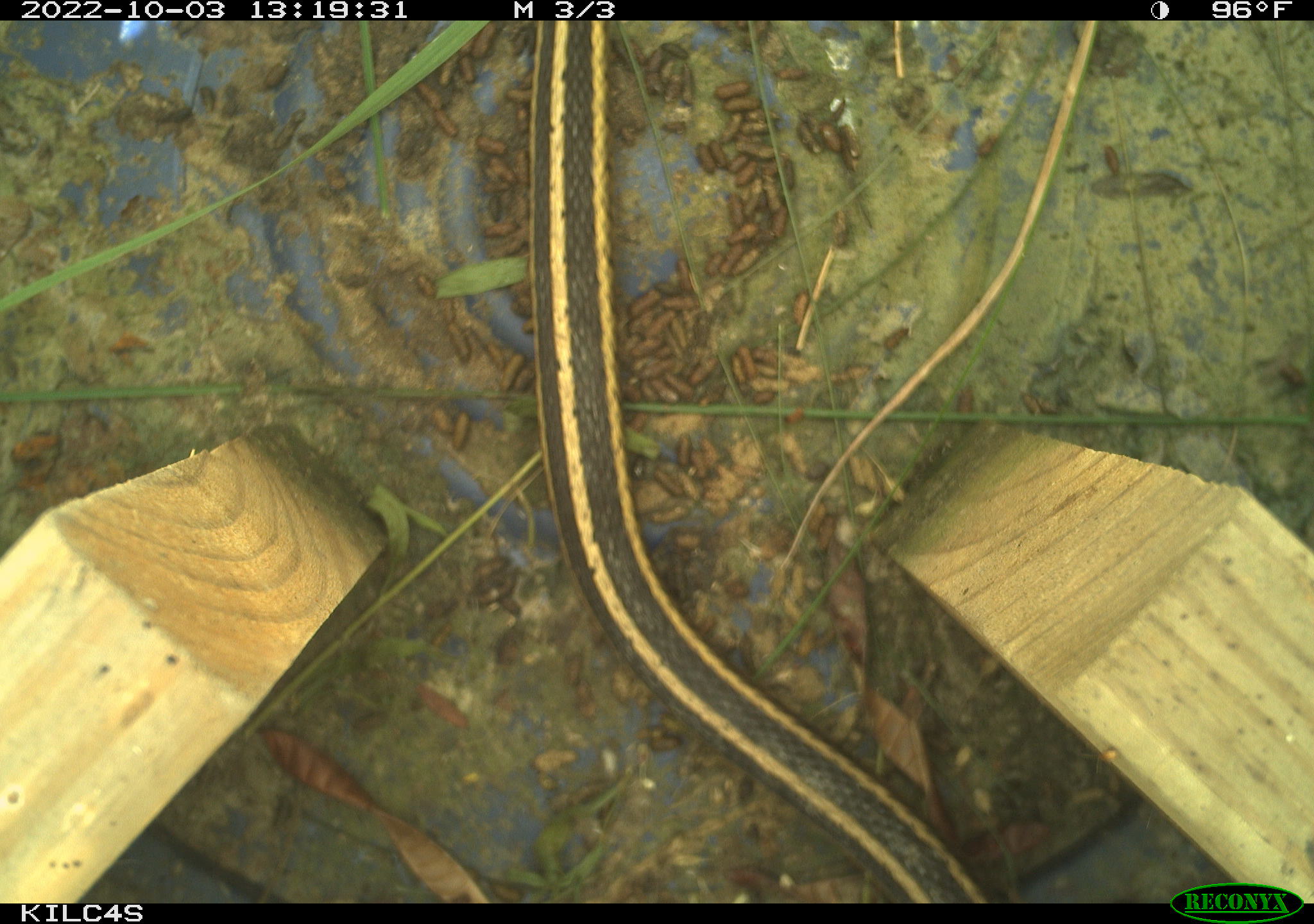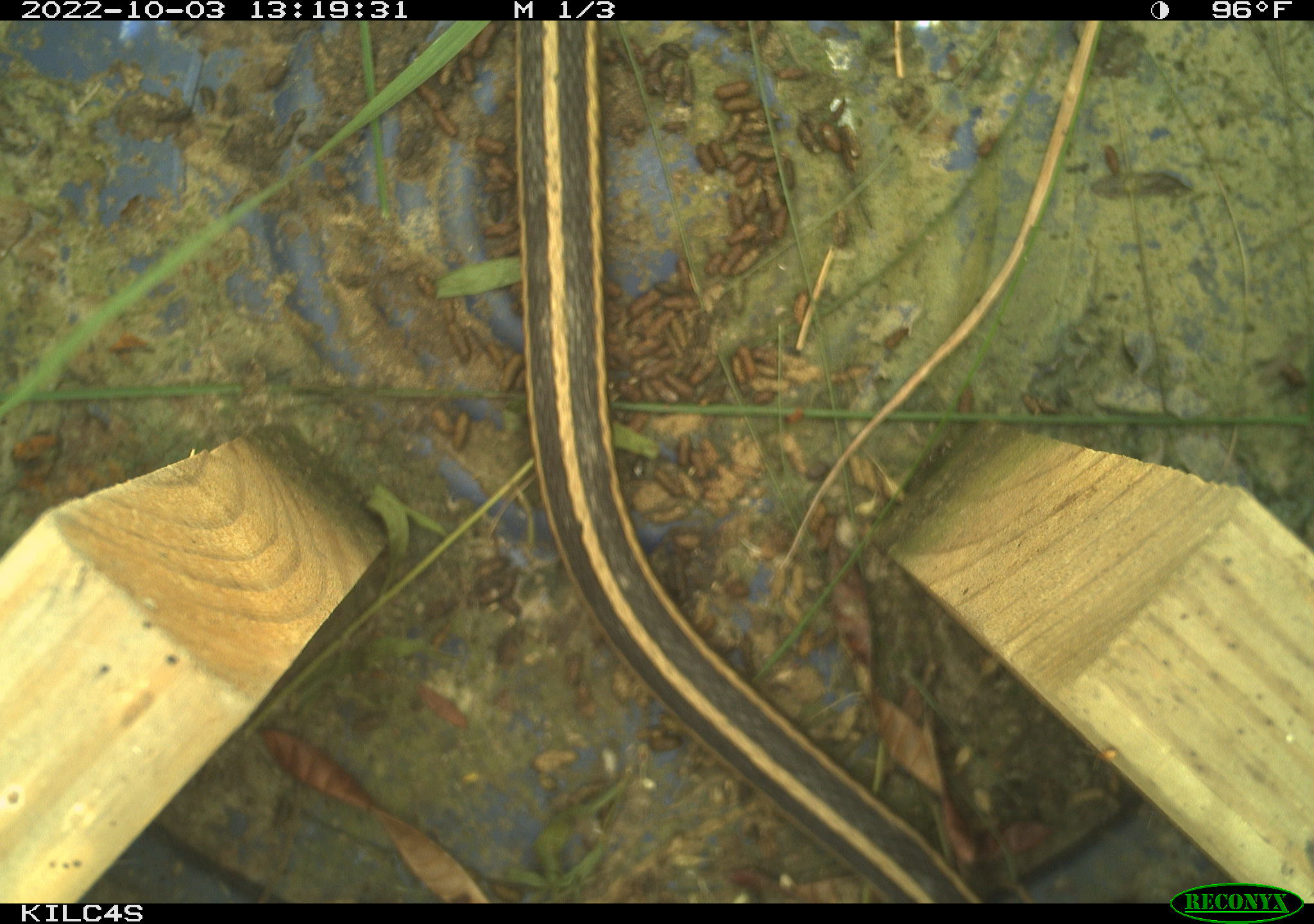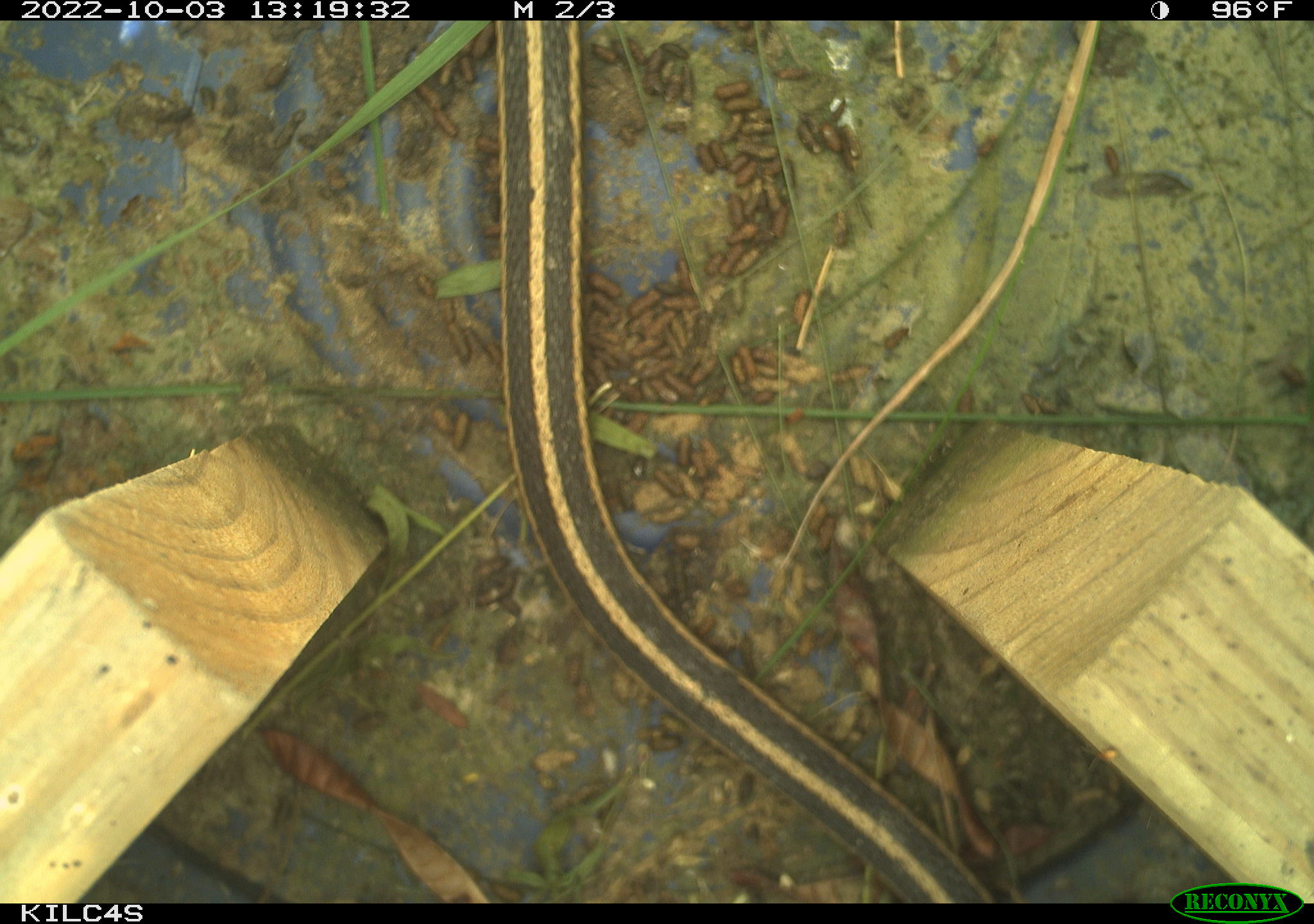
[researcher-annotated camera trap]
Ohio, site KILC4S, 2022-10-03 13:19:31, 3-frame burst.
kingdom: Animalia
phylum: Chordata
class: Reptilia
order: Squamata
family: Colubridae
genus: Thamnophis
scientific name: Thamnophis sirtalis sirtalis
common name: eastern gartersnake